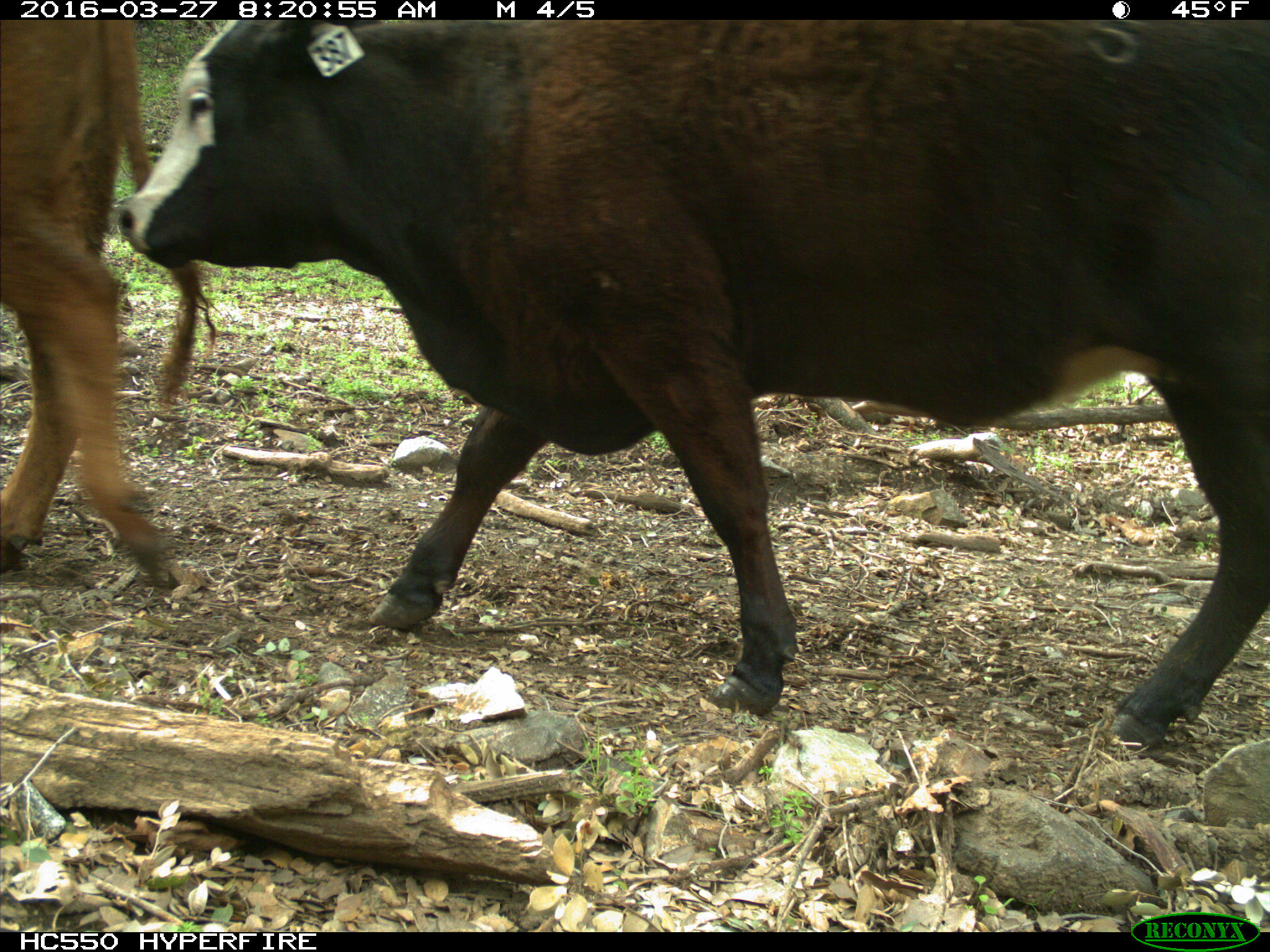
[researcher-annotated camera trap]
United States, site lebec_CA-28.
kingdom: Animalia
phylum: Chordata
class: Mammalia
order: Artiodactyla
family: Bovidae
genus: Bos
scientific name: Bos taurus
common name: domestic cow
Bos taurus (domestic cow).